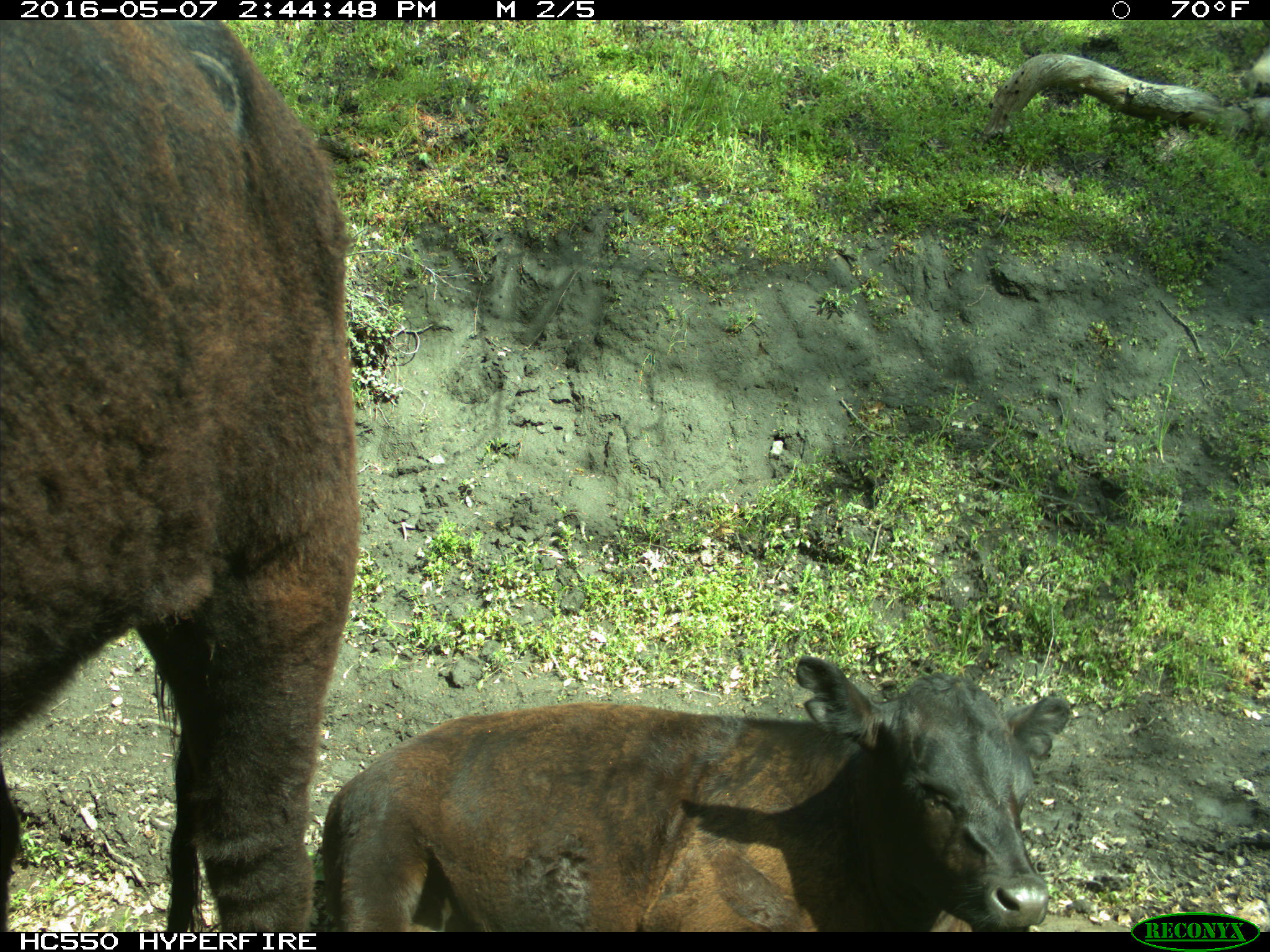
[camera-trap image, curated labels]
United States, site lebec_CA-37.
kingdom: Animalia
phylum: Chordata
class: Mammalia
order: Artiodactyla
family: Bovidae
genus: Bos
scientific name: Bos taurus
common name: domestic cow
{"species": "Bos taurus (domestic cow)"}